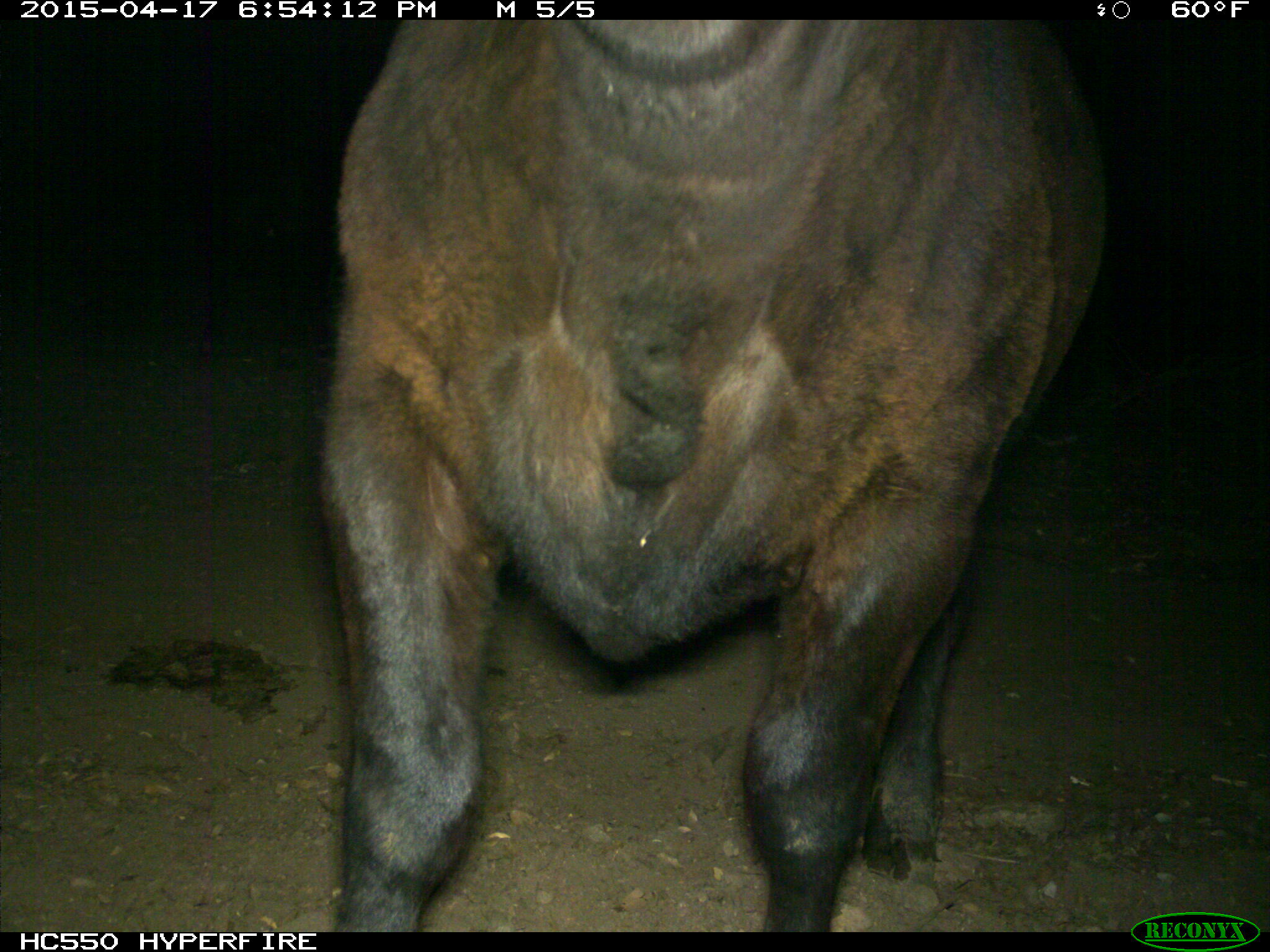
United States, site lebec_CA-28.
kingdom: Animalia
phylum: Chordata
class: Mammalia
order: Artiodactyla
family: Bovidae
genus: Bos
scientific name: Bos taurus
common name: domestic cow